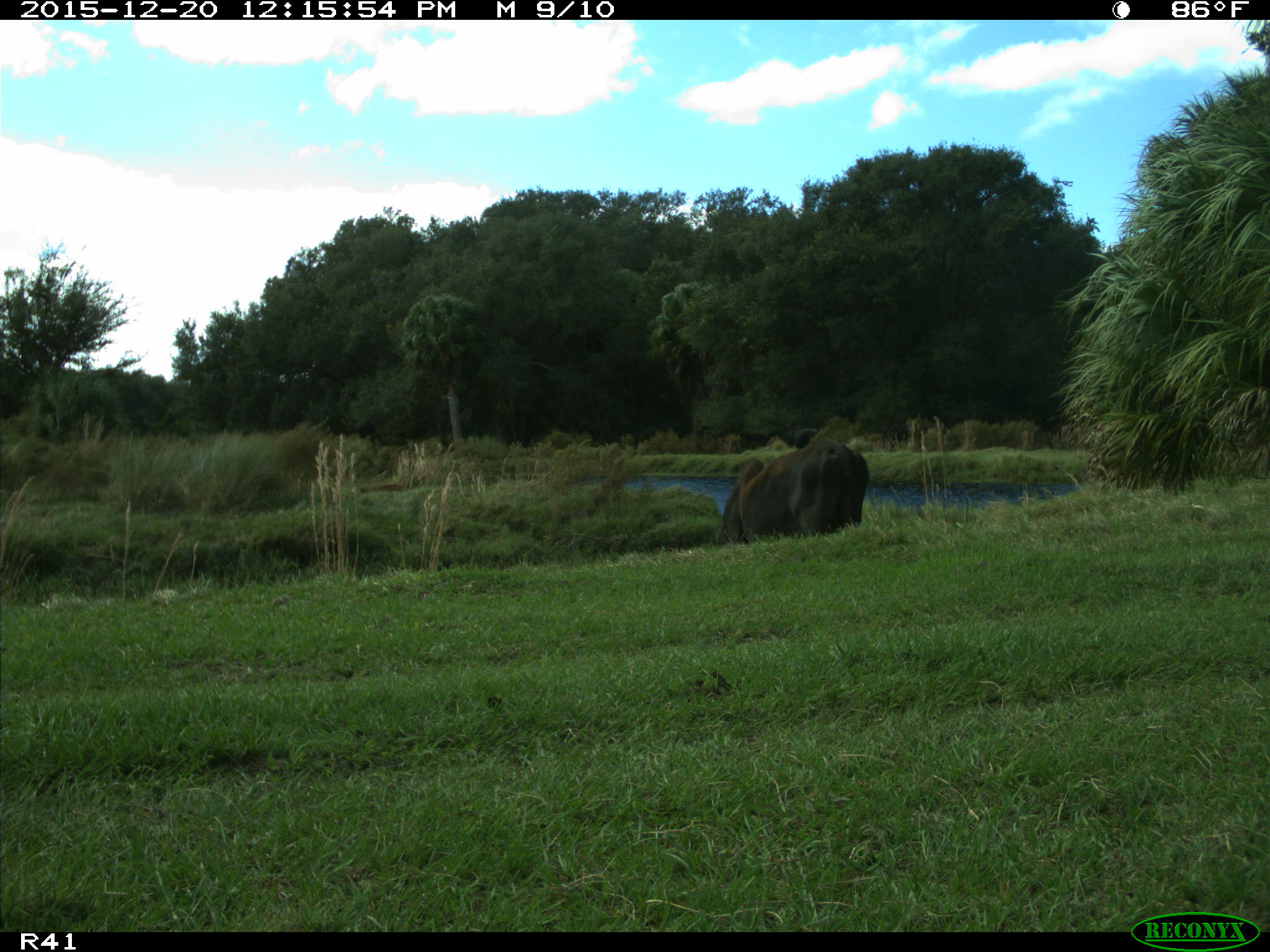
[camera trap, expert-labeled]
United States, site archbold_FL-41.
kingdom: Animalia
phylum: Chordata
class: Mammalia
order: Artiodactyla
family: Bovidae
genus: Bos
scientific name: Bos taurus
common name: domestic cow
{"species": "Bos taurus (domestic cow)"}